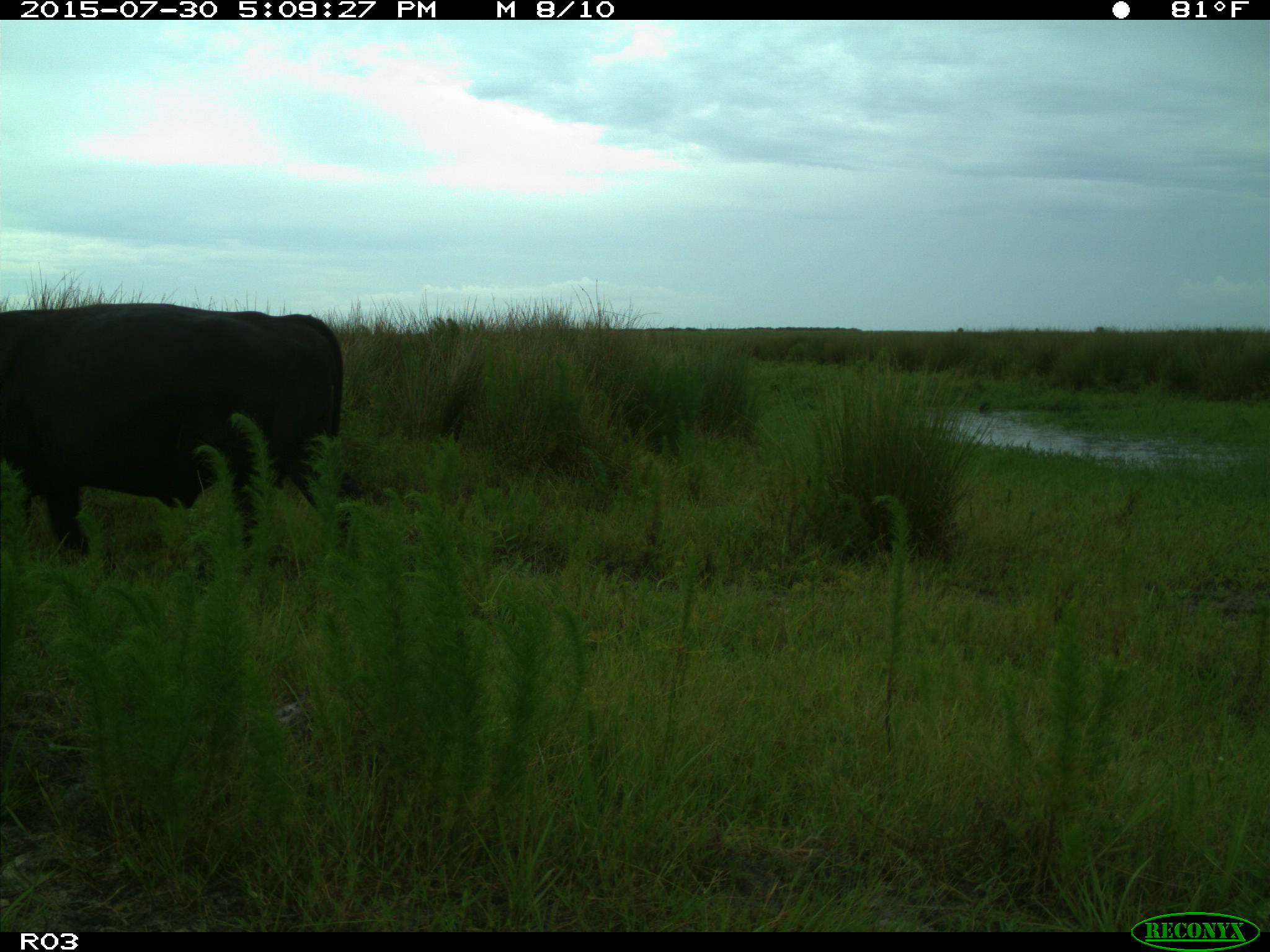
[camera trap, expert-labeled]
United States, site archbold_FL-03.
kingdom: Animalia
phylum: Chordata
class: Mammalia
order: Artiodactyla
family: Bovidae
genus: Bos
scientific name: Bos taurus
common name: domestic cow